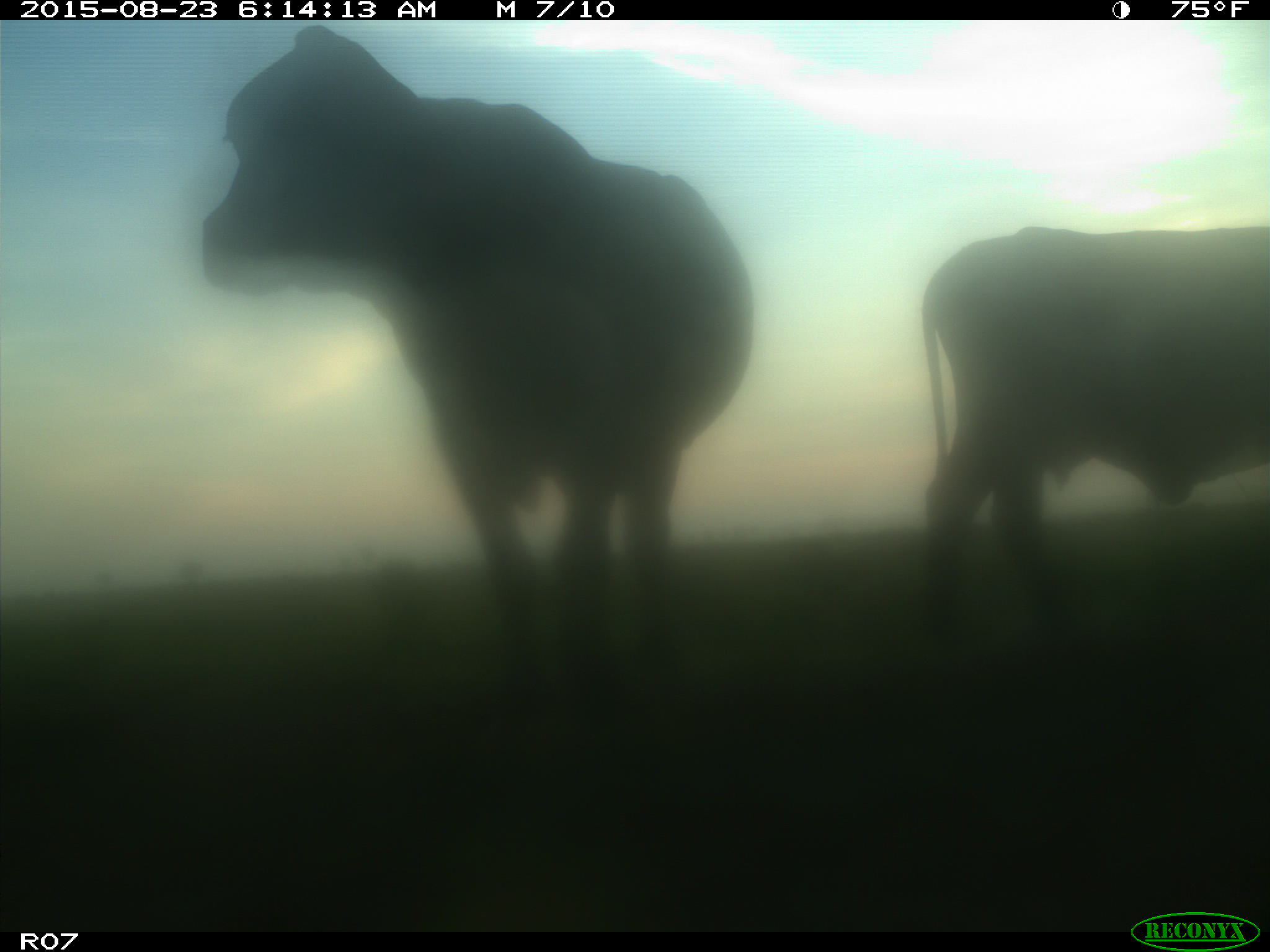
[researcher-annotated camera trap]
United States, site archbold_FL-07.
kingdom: Animalia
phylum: Chordata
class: Mammalia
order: Artiodactyla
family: Bovidae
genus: Bos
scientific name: Bos taurus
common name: domestic cow